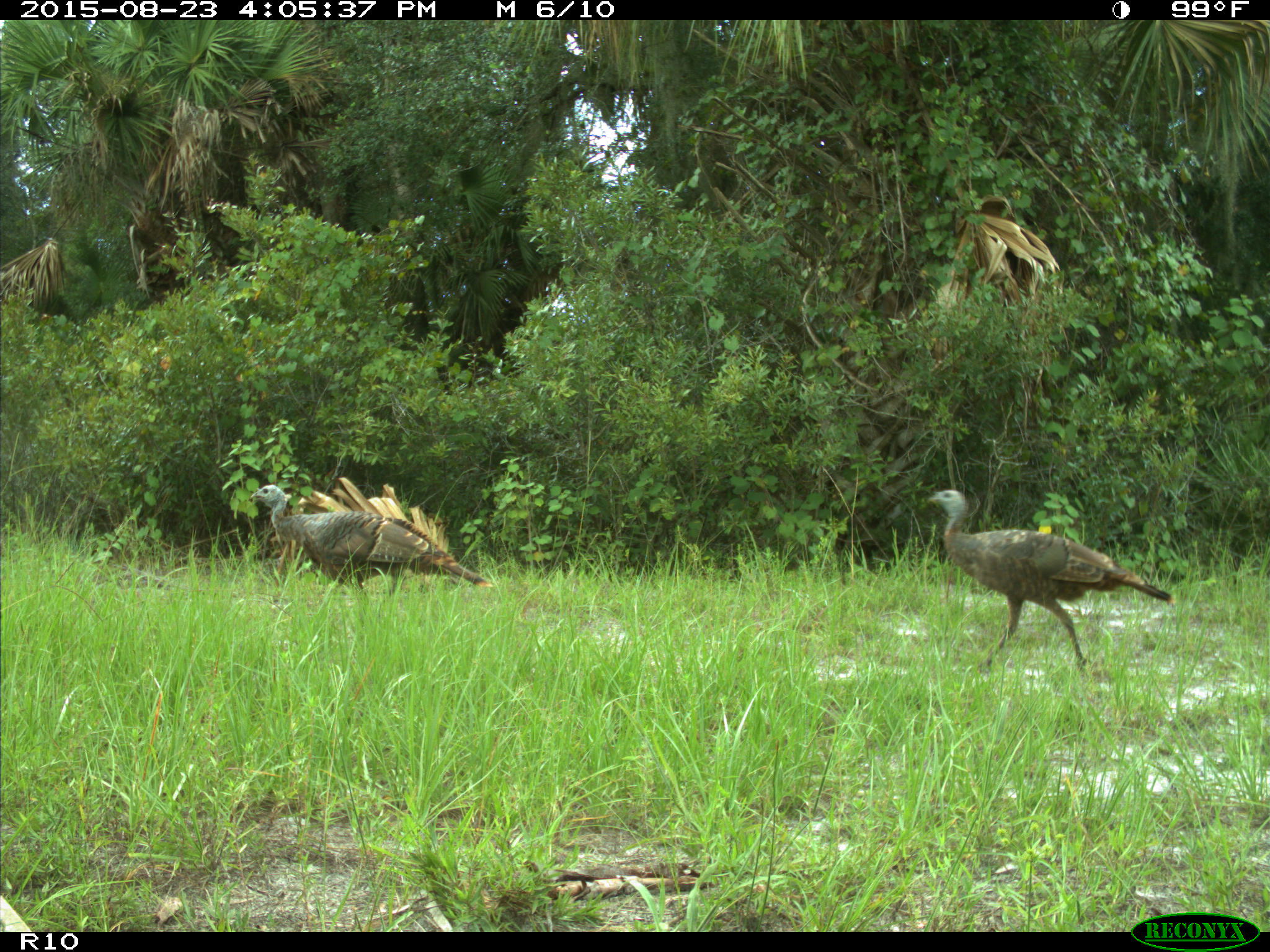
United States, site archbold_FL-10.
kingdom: Animalia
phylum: Chordata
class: Aves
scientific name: Aves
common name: birds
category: unidentified bird